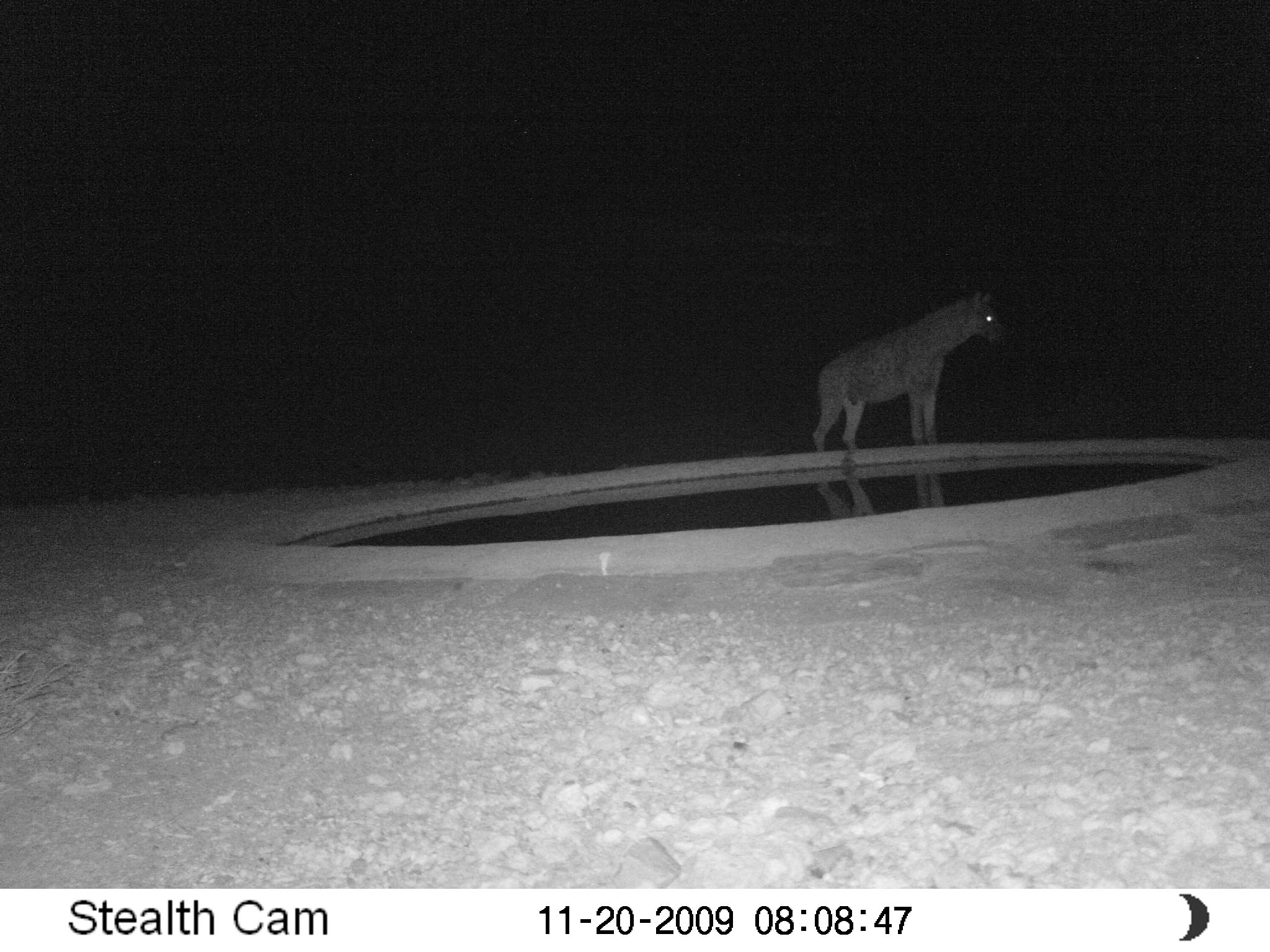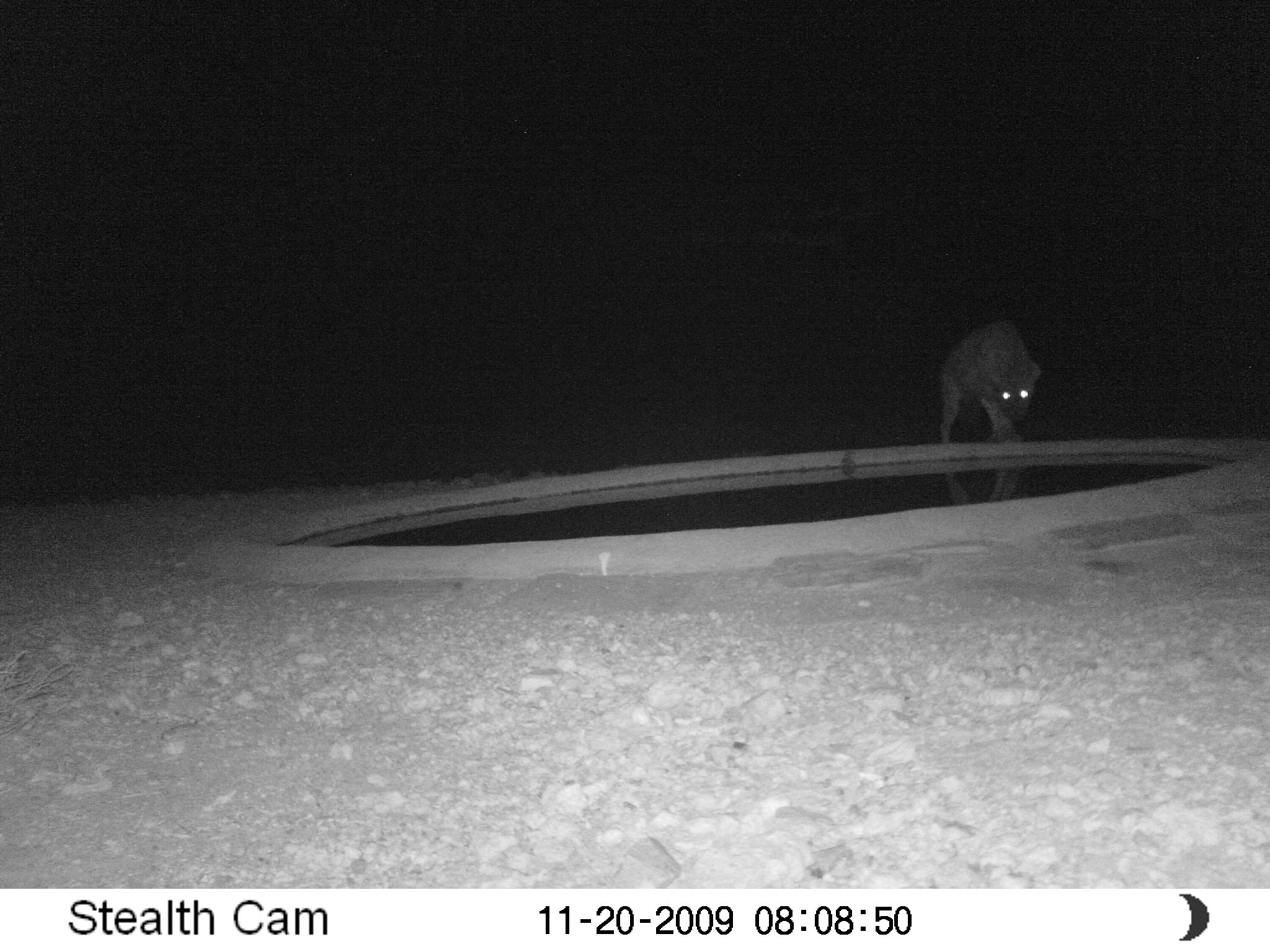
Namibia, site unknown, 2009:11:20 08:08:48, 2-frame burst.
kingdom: Animalia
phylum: Chordata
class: Mammalia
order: Carnivora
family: Hyaenidae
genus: Crocuta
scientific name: Crocuta crocuta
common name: spotted hyena